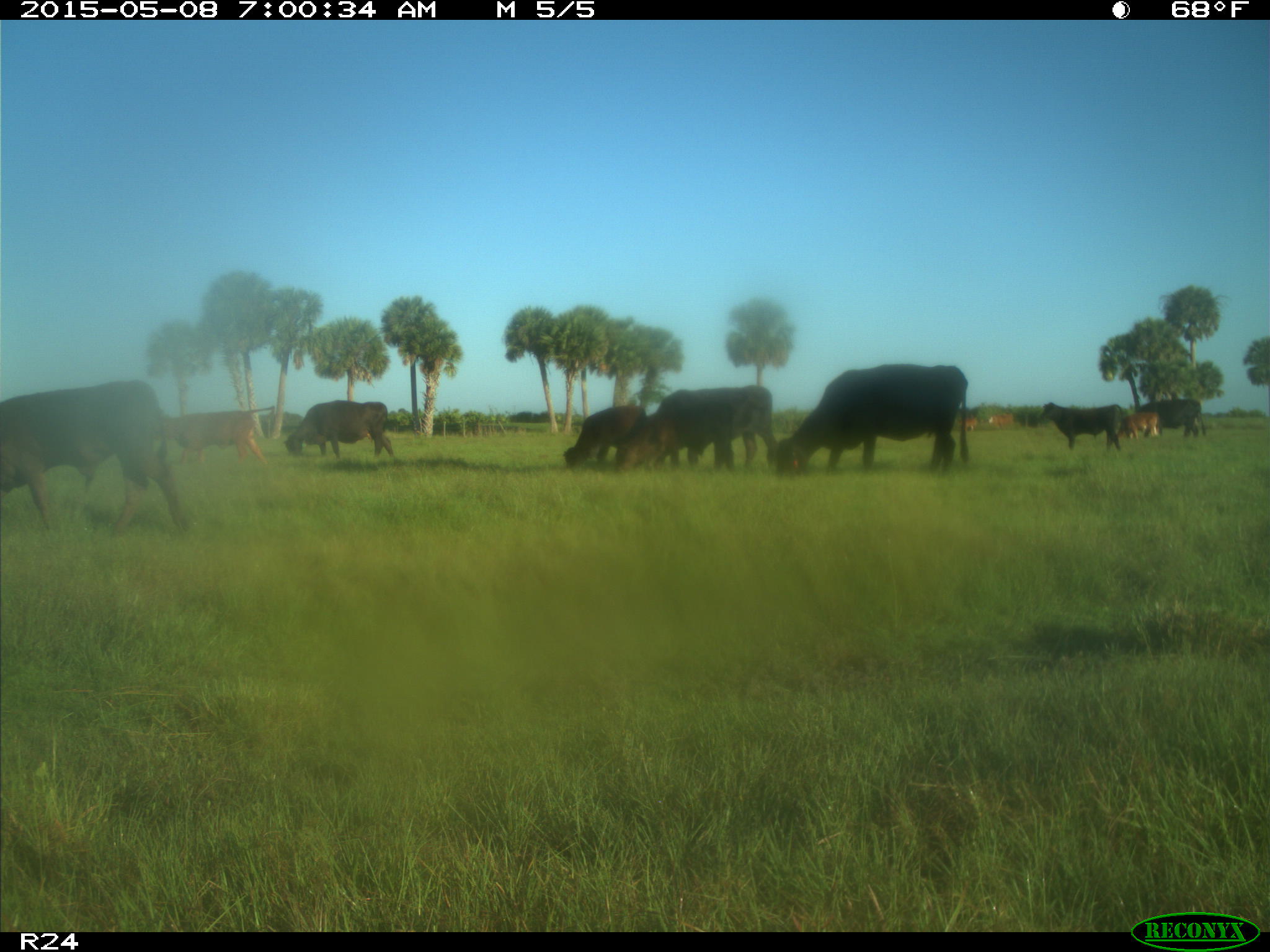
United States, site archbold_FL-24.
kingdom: Animalia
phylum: Chordata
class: Mammalia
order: Artiodactyla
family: Bovidae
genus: Bos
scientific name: Bos taurus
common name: domestic cow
Bos taurus (domestic cow).